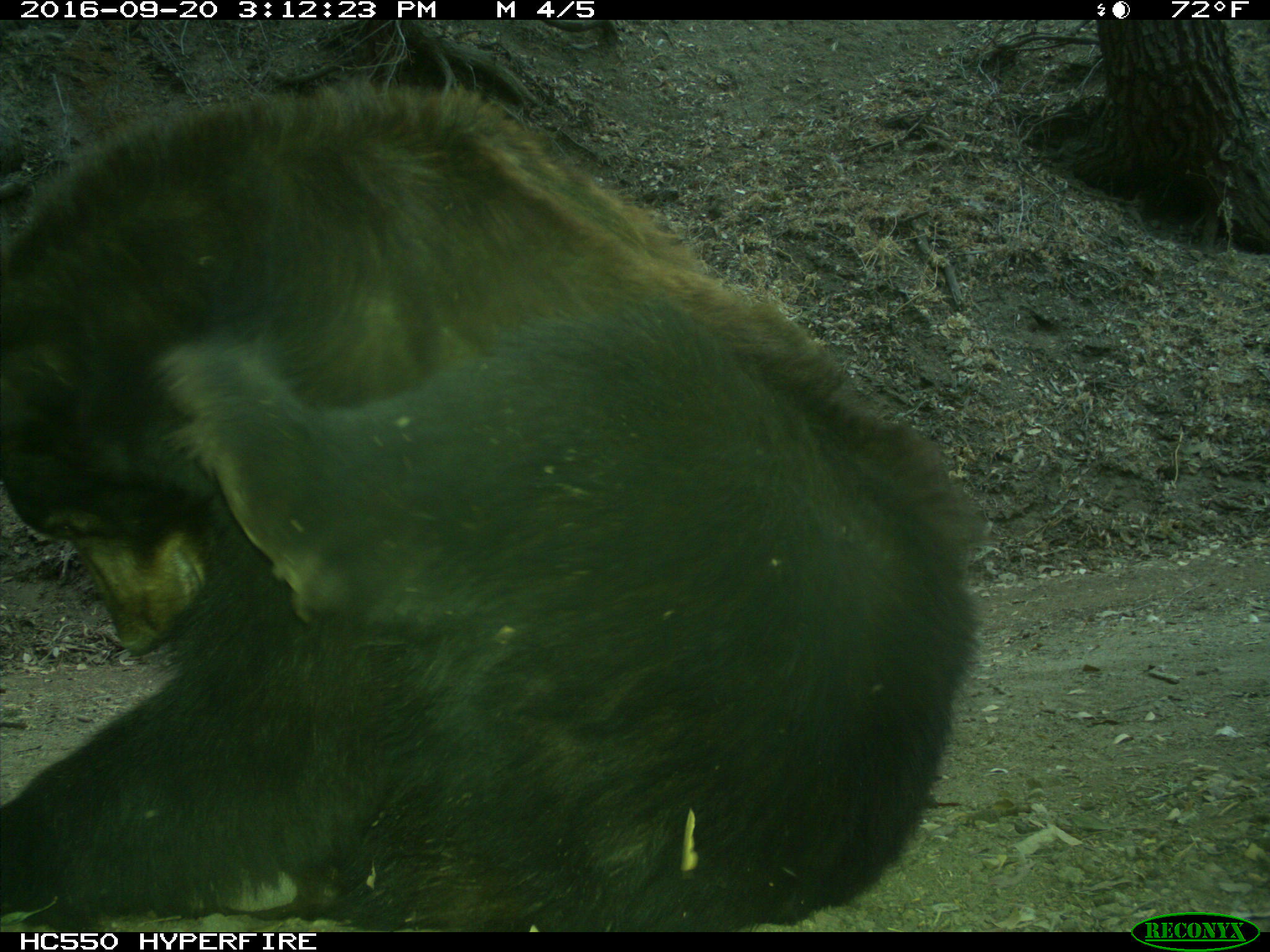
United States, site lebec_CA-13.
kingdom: Animalia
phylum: Chordata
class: Mammalia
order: Carnivora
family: Ursidae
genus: Ursus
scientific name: Ursus americanus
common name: american black bear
Ursus americanus (american black bear).